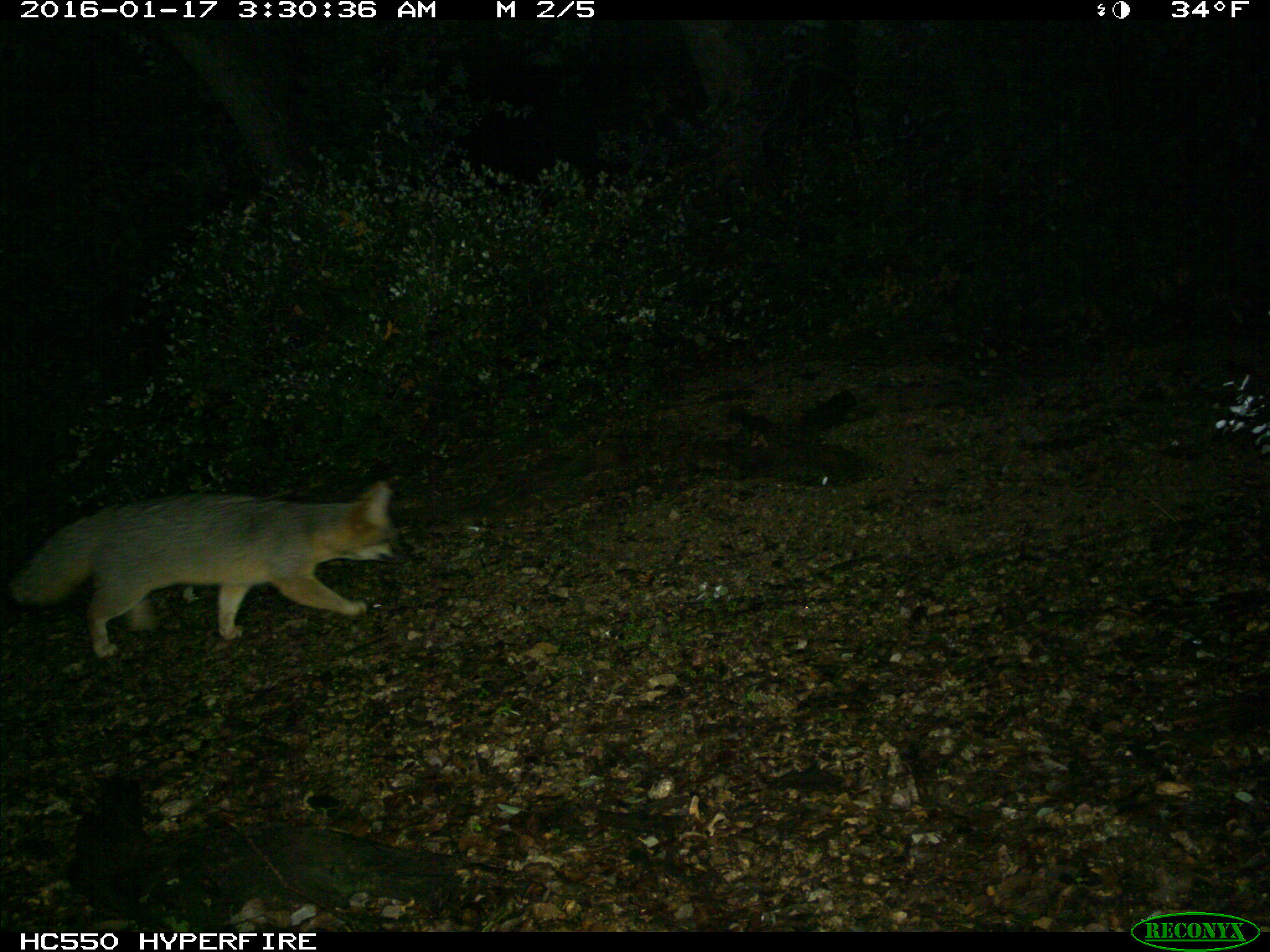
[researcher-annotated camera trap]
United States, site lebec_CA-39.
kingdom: Animalia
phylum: Chordata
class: Mammalia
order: Carnivora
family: Canidae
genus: Urocyon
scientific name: Urocyon cinereoargenteus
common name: gray fox